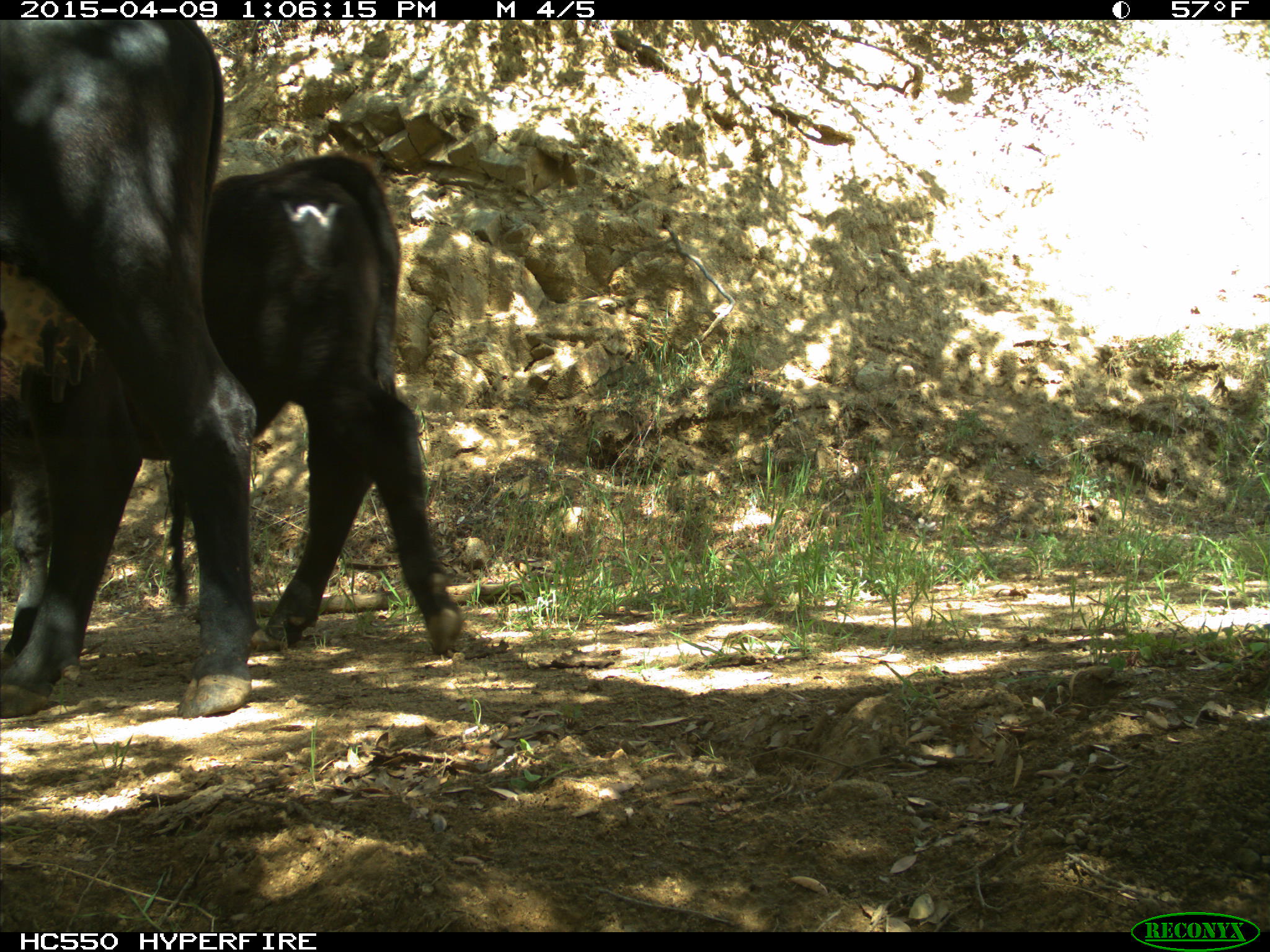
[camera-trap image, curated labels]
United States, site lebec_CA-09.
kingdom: Animalia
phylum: Chordata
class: Mammalia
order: Artiodactyla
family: Bovidae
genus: Bos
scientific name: Bos taurus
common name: domestic cow